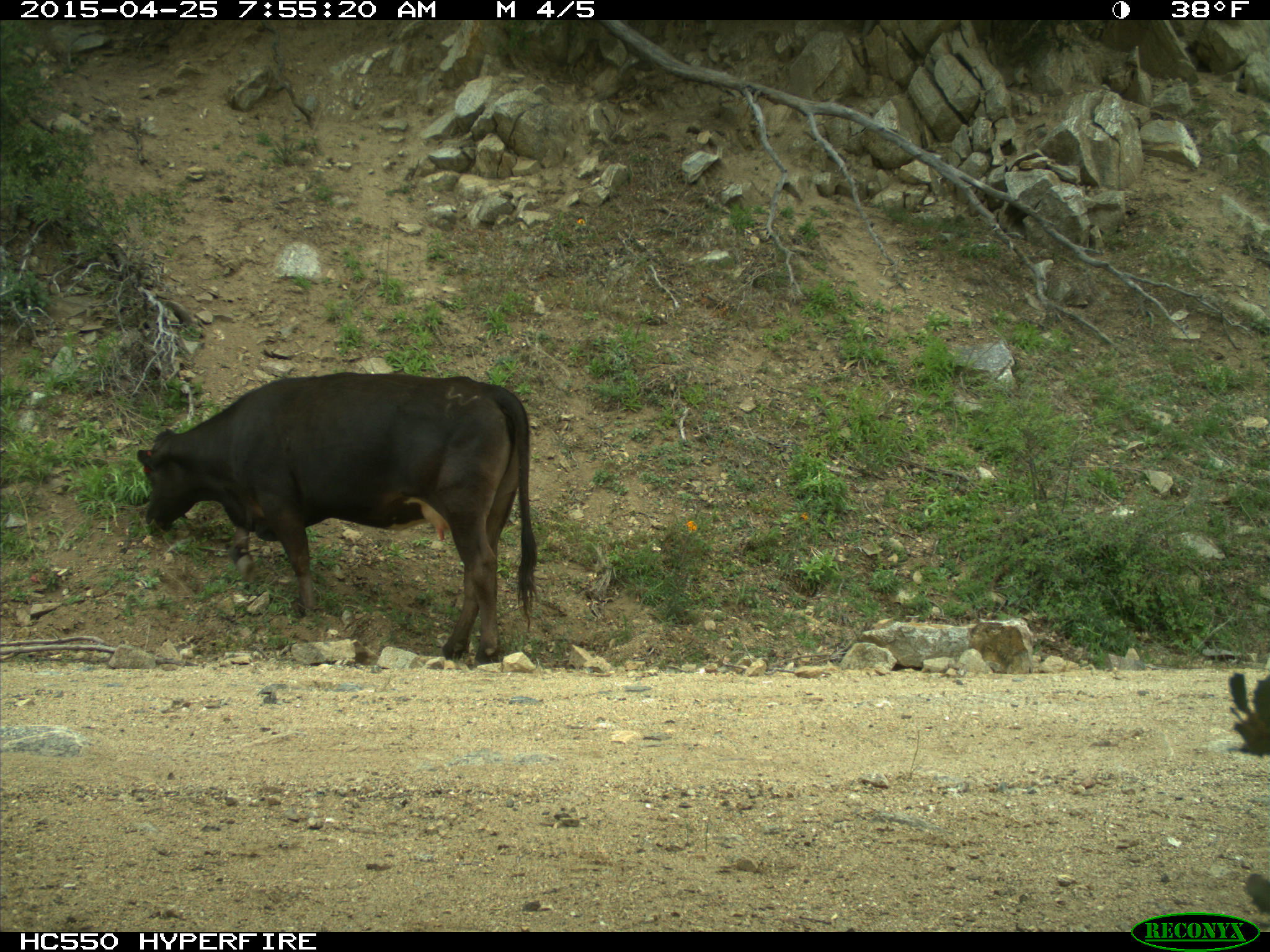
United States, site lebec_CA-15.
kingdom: Animalia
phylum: Chordata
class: Mammalia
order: Artiodactyla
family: Bovidae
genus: Bos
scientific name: Bos taurus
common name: domestic cow